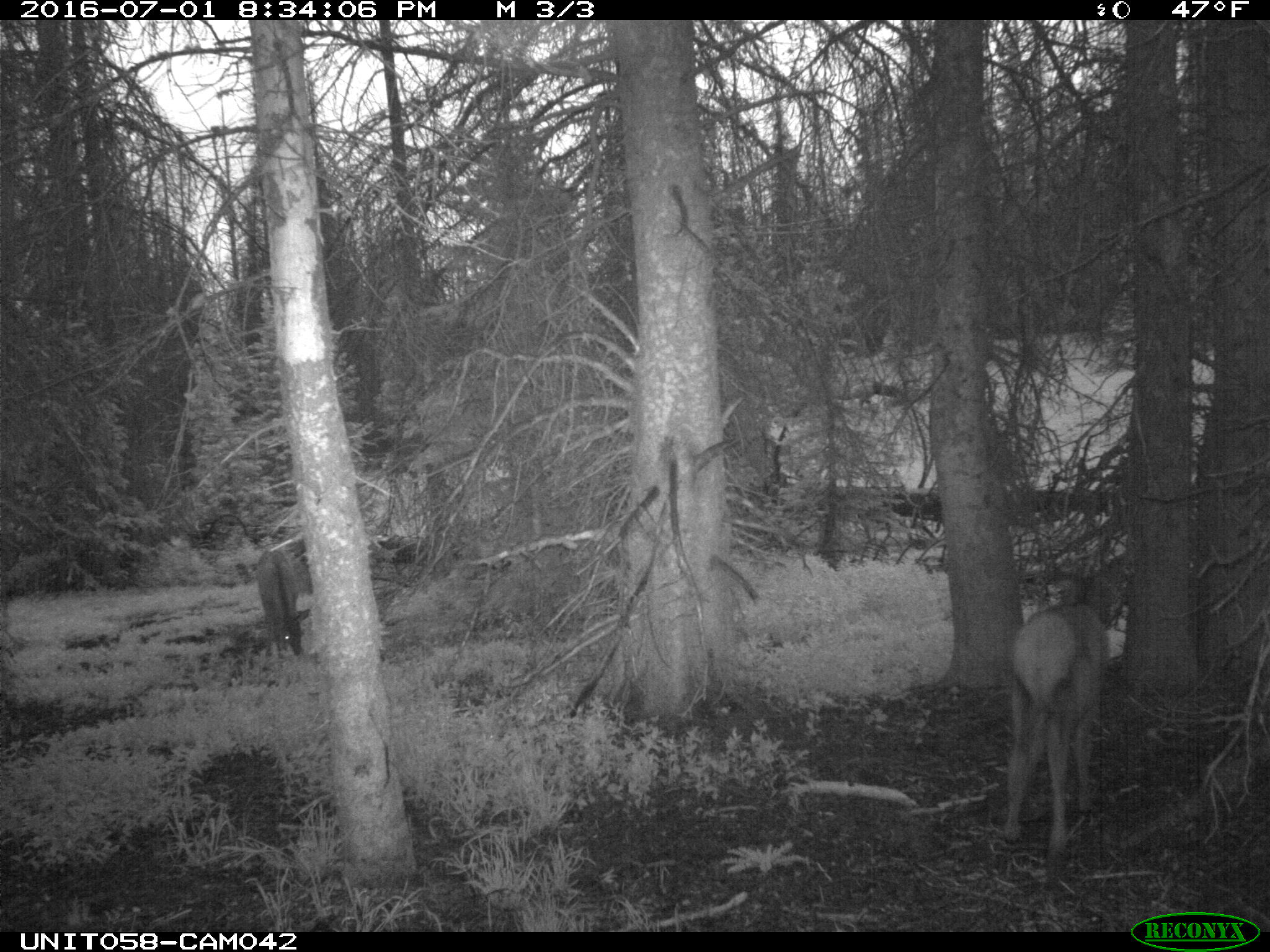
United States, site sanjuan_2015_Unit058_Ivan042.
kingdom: Animalia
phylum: Chordata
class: Mammalia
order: Artiodactyla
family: Cervidae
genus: Cervus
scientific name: Cervus elaphus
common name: red deer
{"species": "Cervus elaphus (red deer)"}